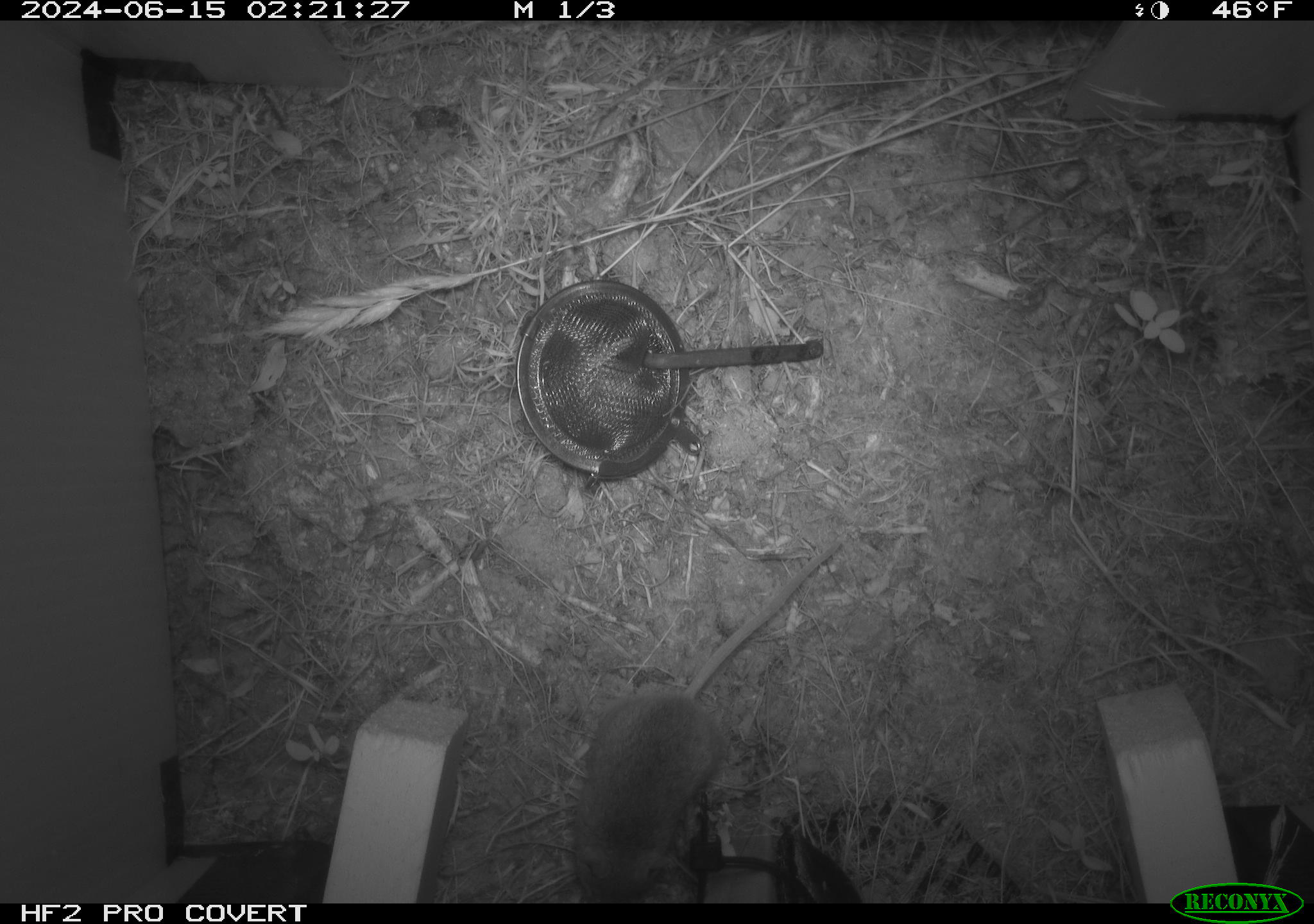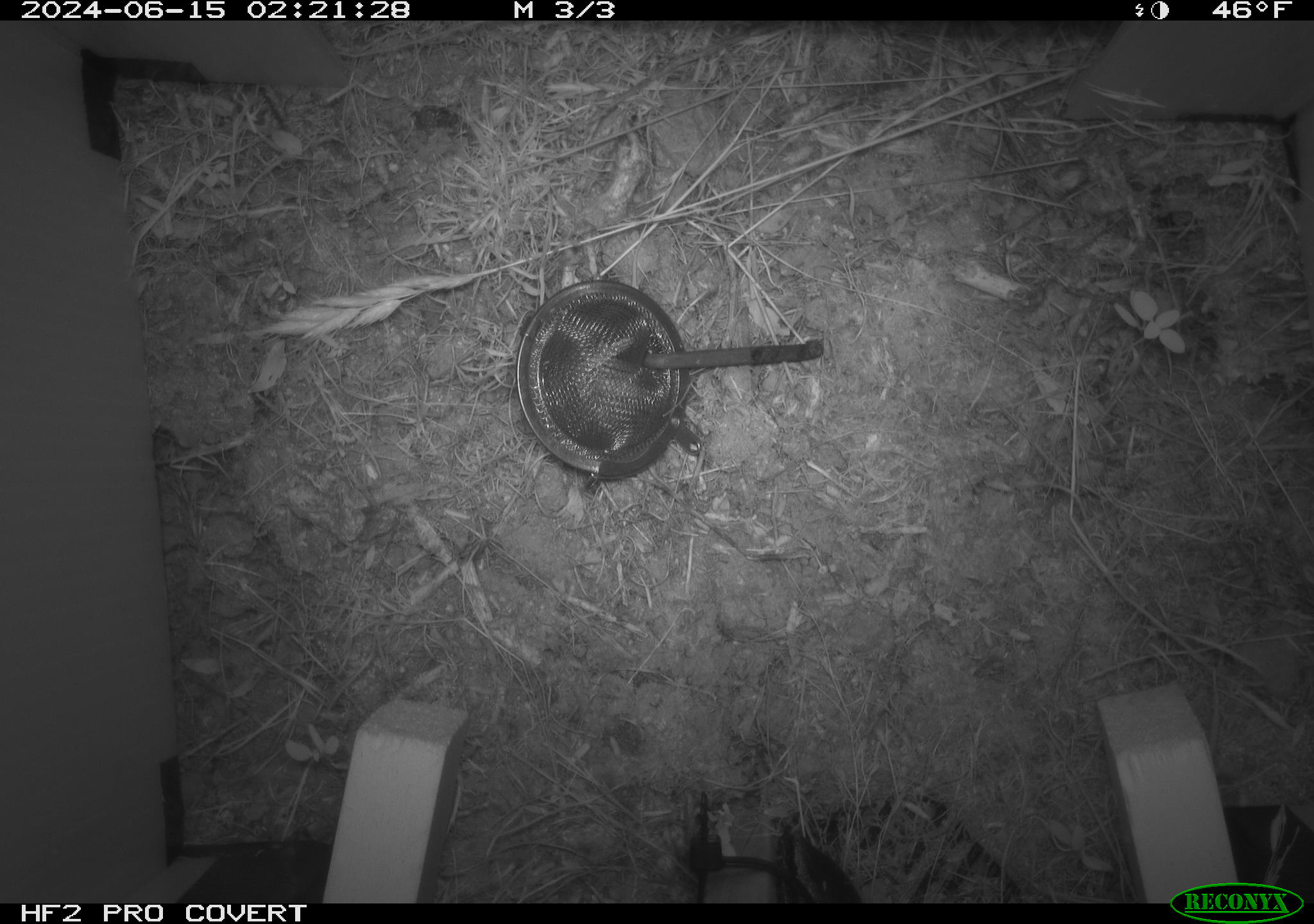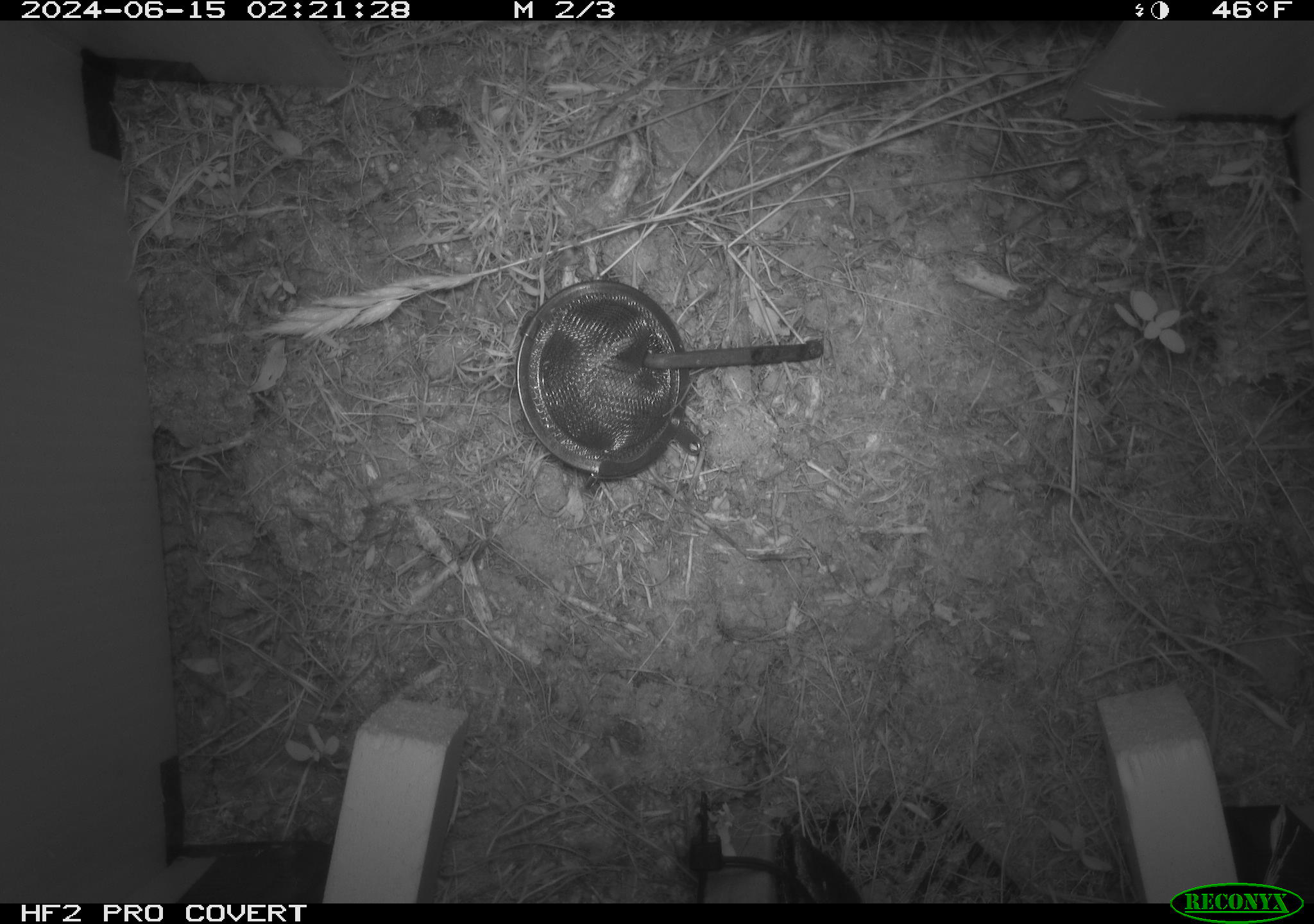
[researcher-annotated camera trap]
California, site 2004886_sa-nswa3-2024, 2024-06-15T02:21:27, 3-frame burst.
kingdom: Animalia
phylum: Chordata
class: Mammalia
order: Rodentia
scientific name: Rodentia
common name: rodent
Rodent (Rodentia).